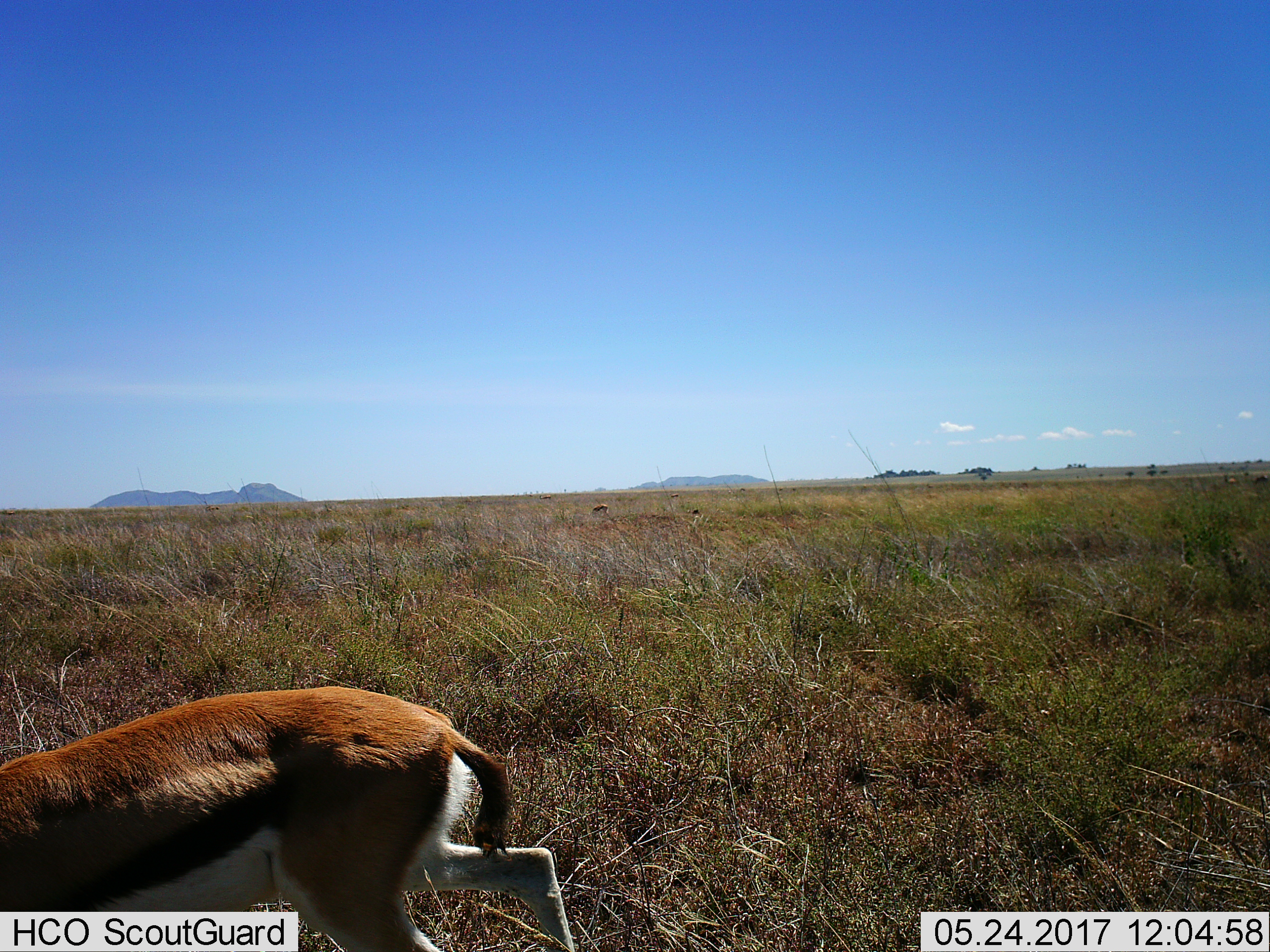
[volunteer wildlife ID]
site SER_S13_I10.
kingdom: Animalia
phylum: Chordata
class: Mammalia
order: Artiodactyla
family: Bovidae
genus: Eudorcas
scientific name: Eudorcas thomsonii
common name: thomson's gazelle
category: gazellethomsons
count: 1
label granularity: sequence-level